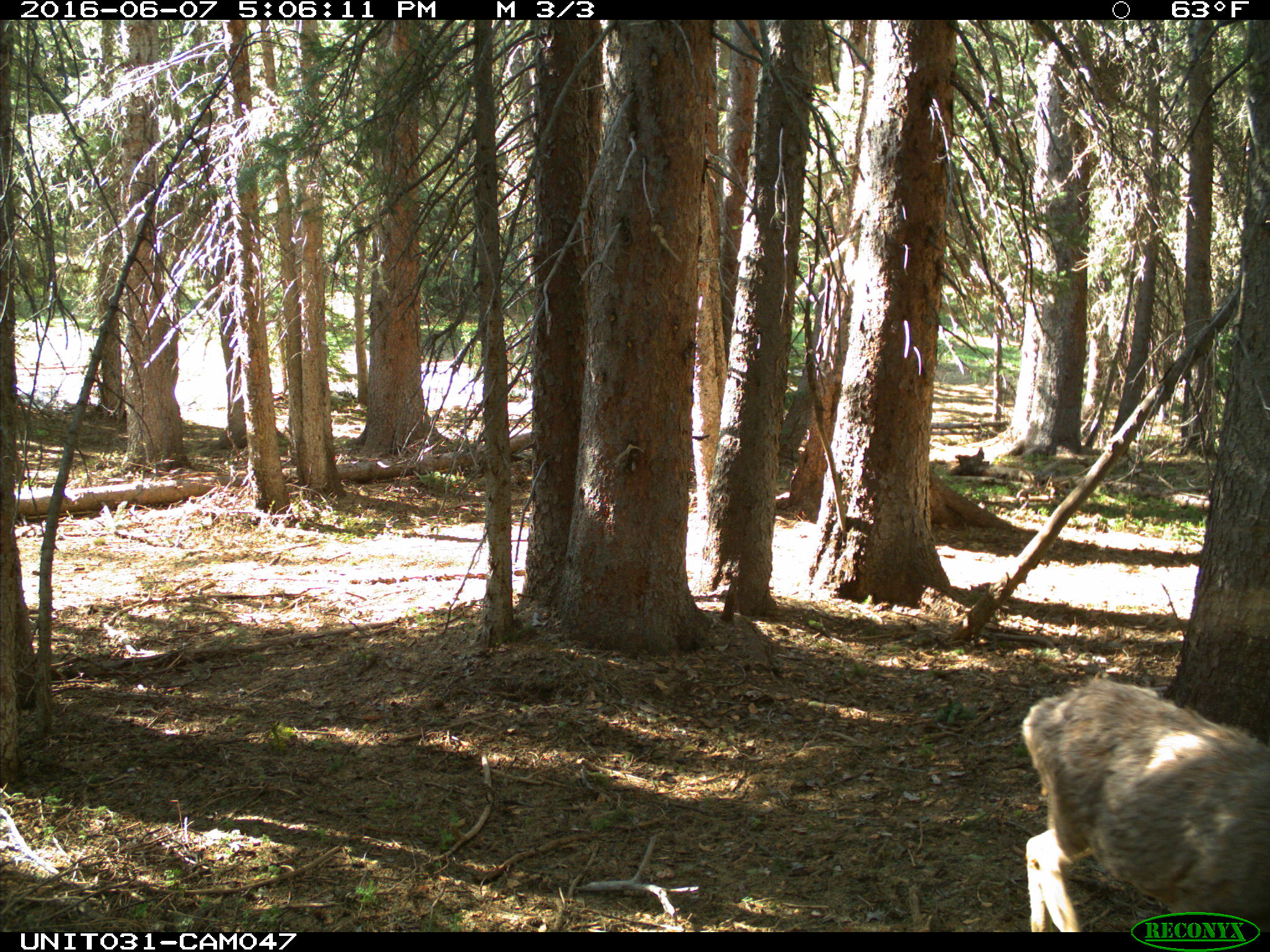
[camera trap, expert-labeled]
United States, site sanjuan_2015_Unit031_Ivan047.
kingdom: Animalia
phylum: Chordata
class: Mammalia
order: Artiodactyla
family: Cervidae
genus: Odocoileus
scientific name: Odocoileus hemionus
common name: mule deer